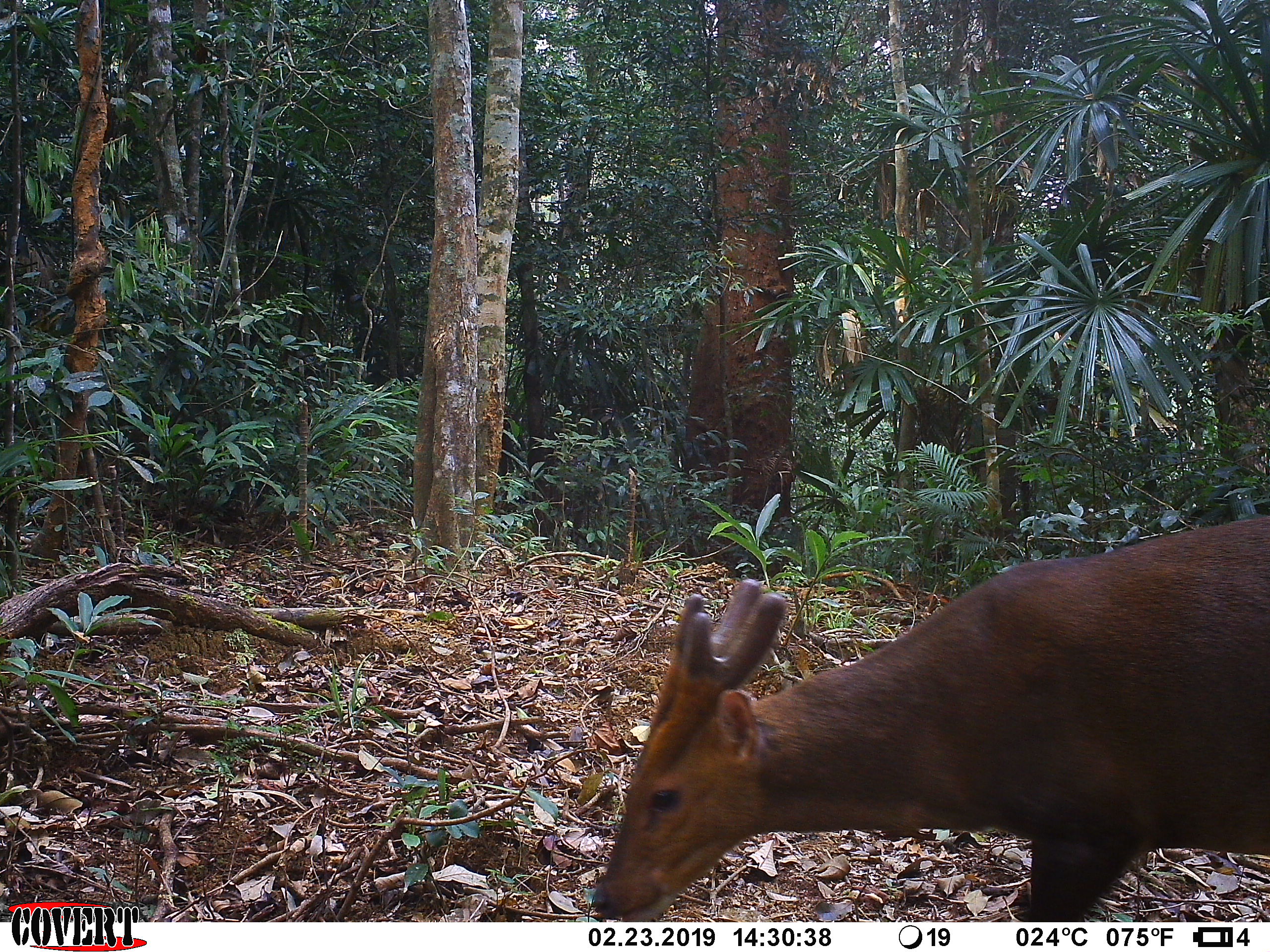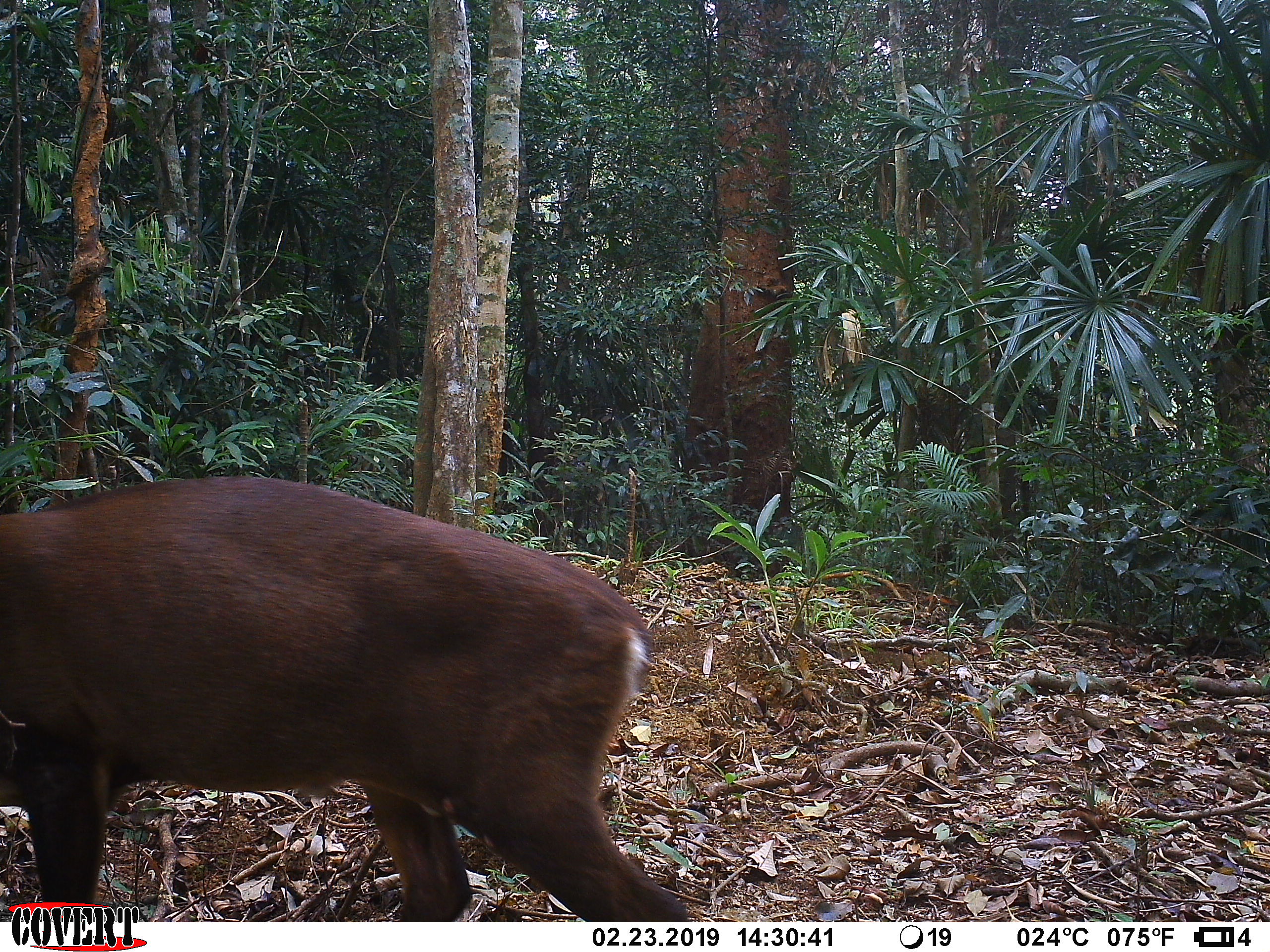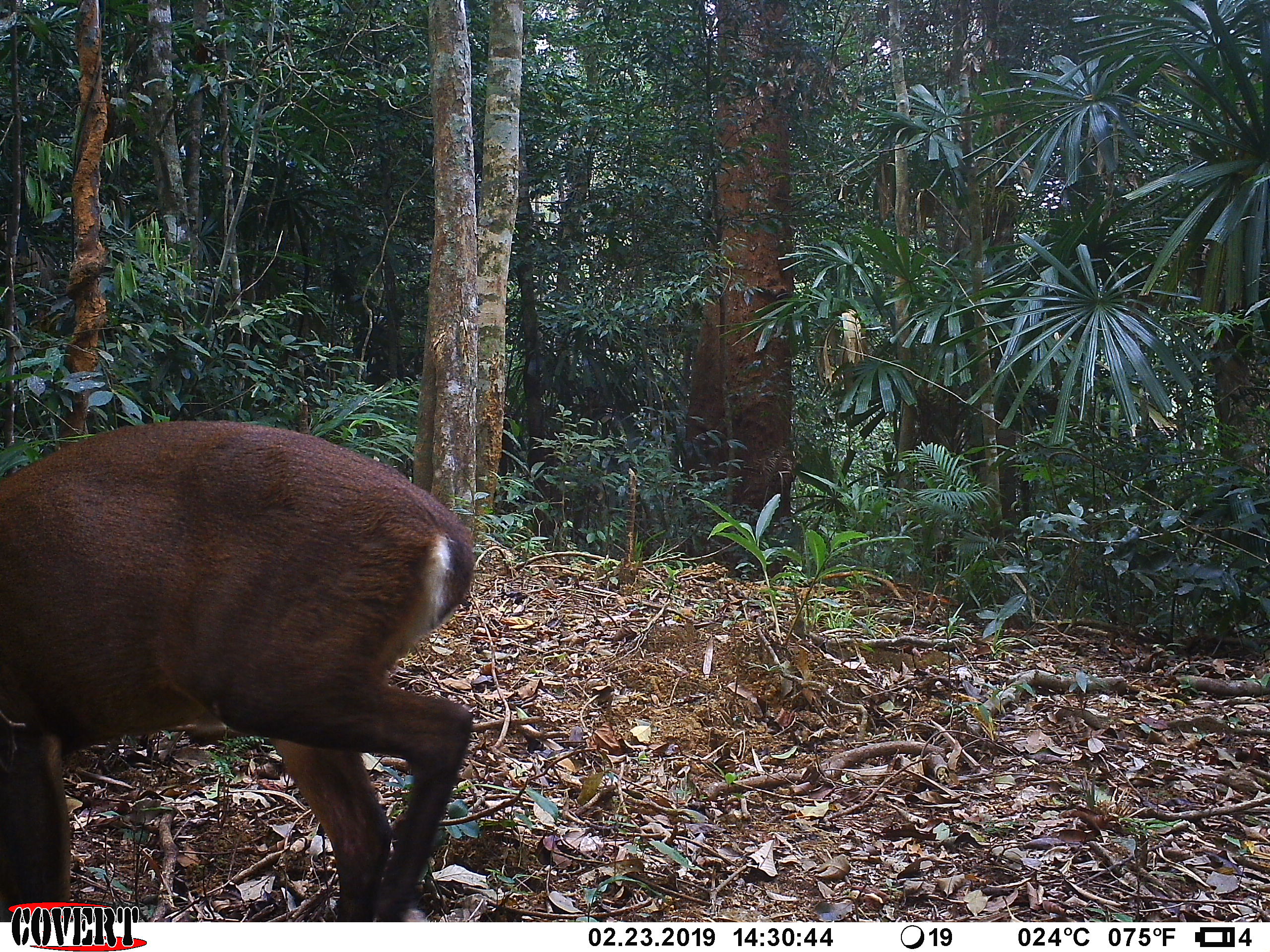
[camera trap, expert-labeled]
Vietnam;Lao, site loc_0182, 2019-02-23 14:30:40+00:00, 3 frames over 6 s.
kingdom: Animalia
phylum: Chordata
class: Mammalia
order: Artiodactyla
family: Cervidae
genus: Muntiacus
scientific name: Muntiacus vuquangensis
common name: large-antlered muntjac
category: large antlered muntjac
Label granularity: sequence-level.